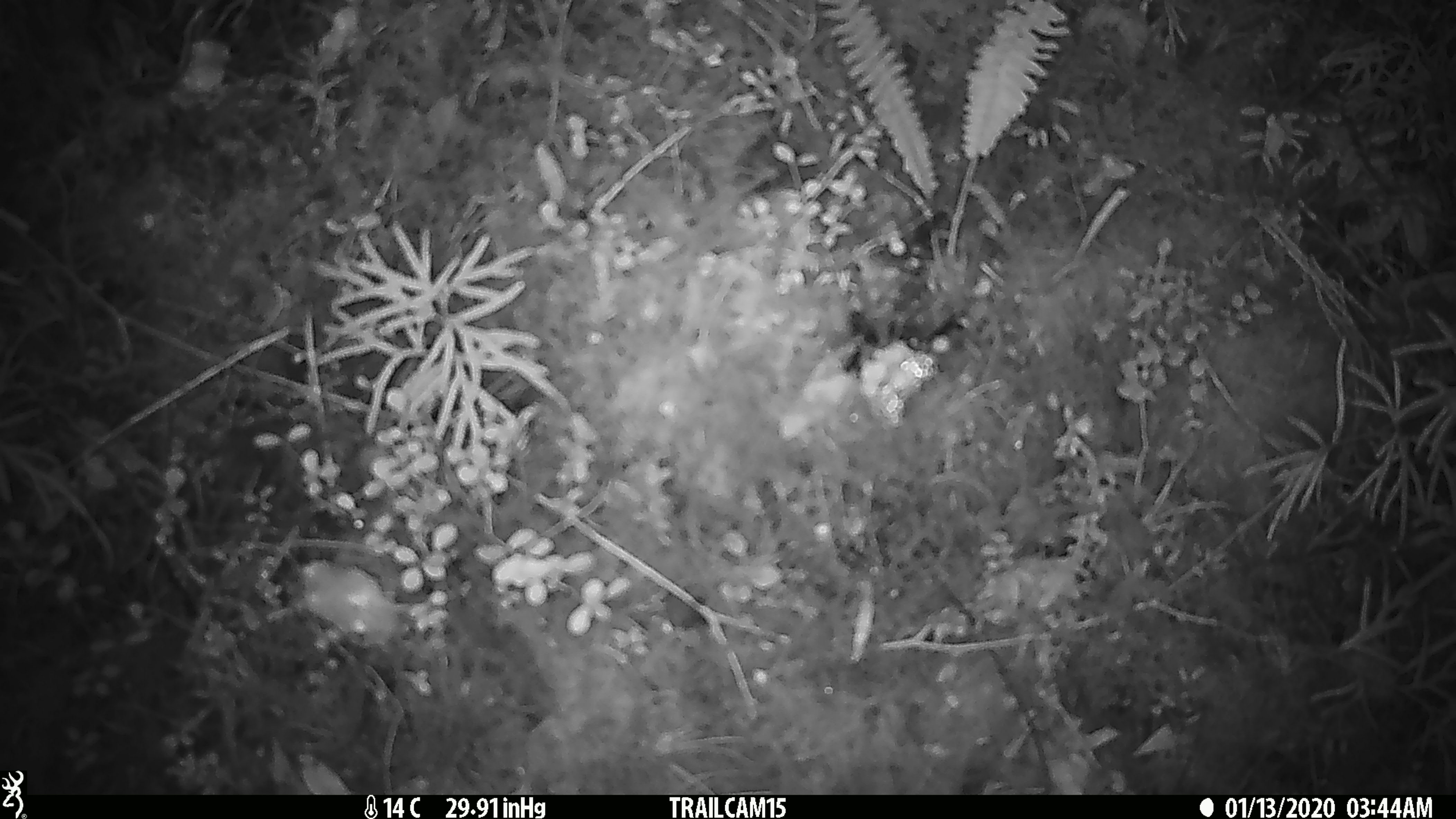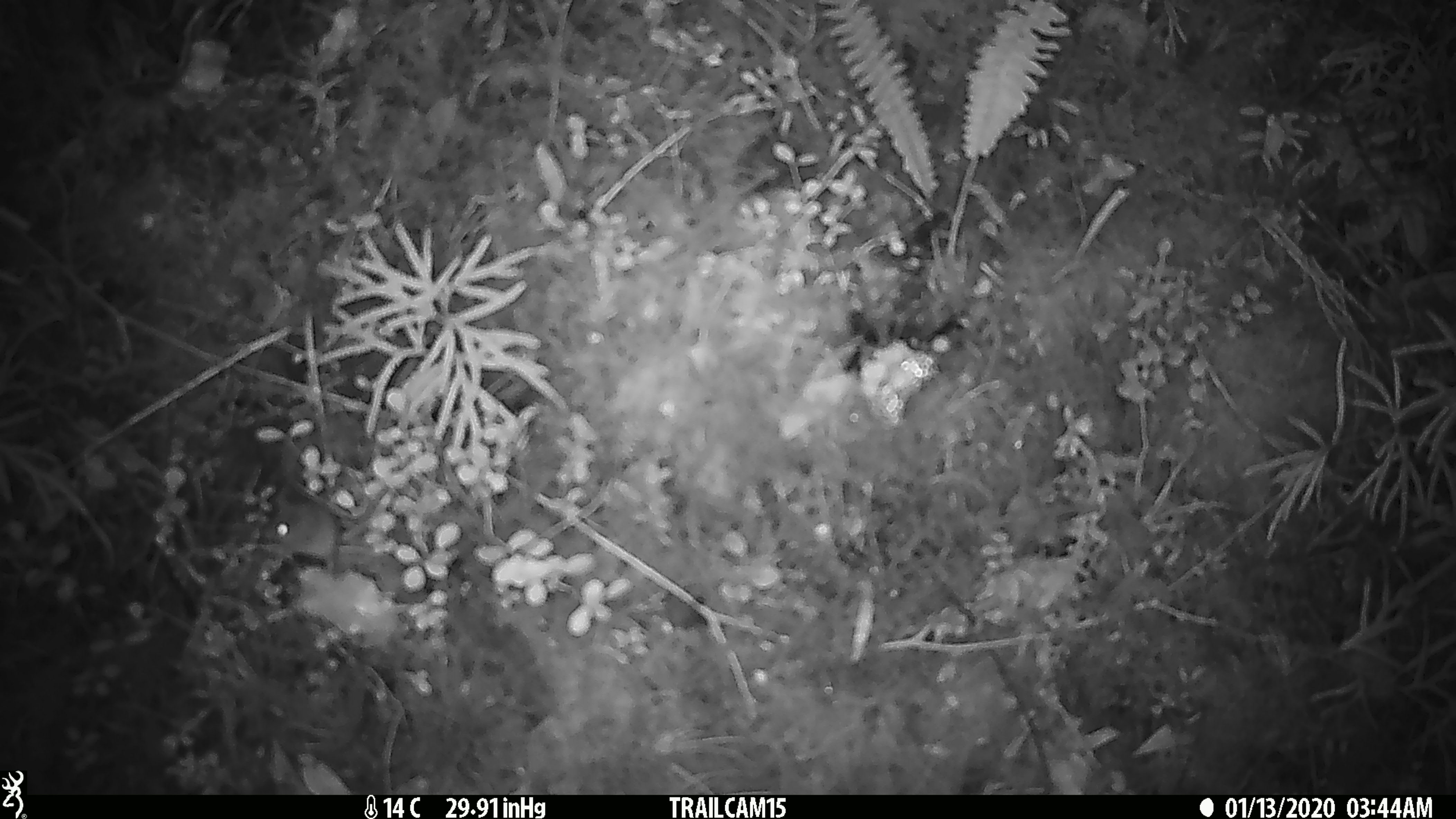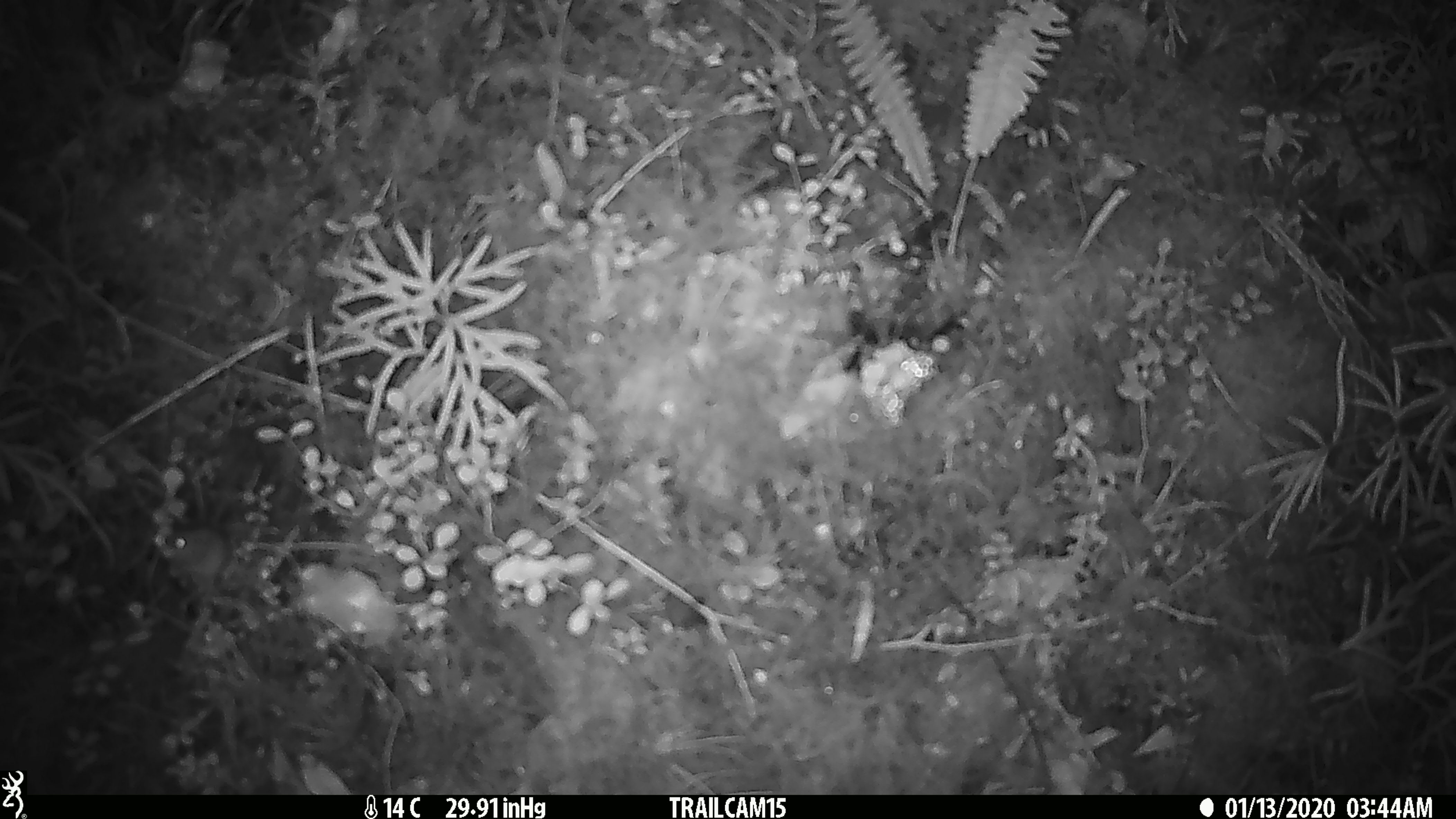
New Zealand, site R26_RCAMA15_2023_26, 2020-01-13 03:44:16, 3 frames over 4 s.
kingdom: Animalia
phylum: Chordata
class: Mammalia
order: Rodentia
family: Muridae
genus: Mus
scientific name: Mus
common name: mouse